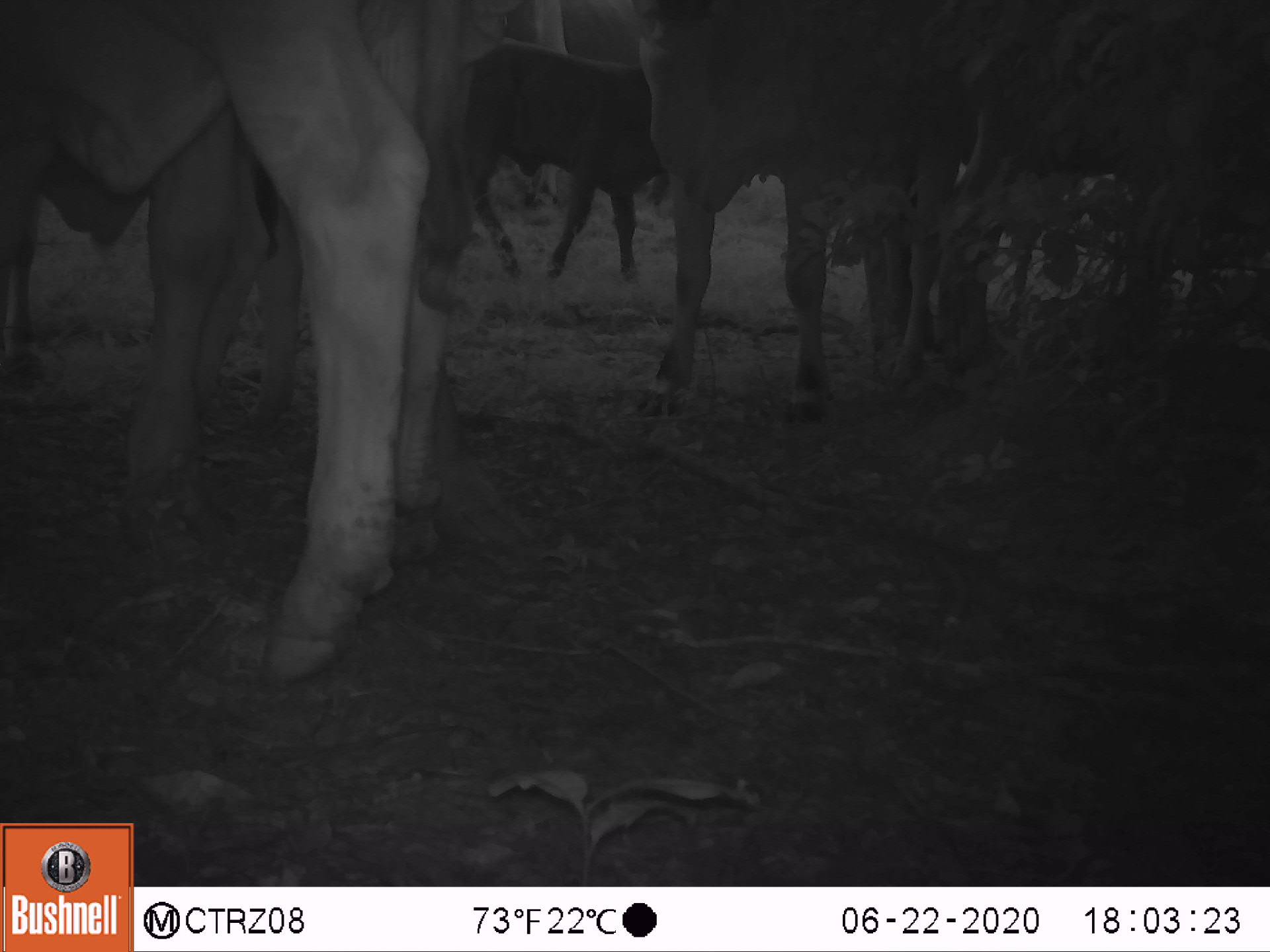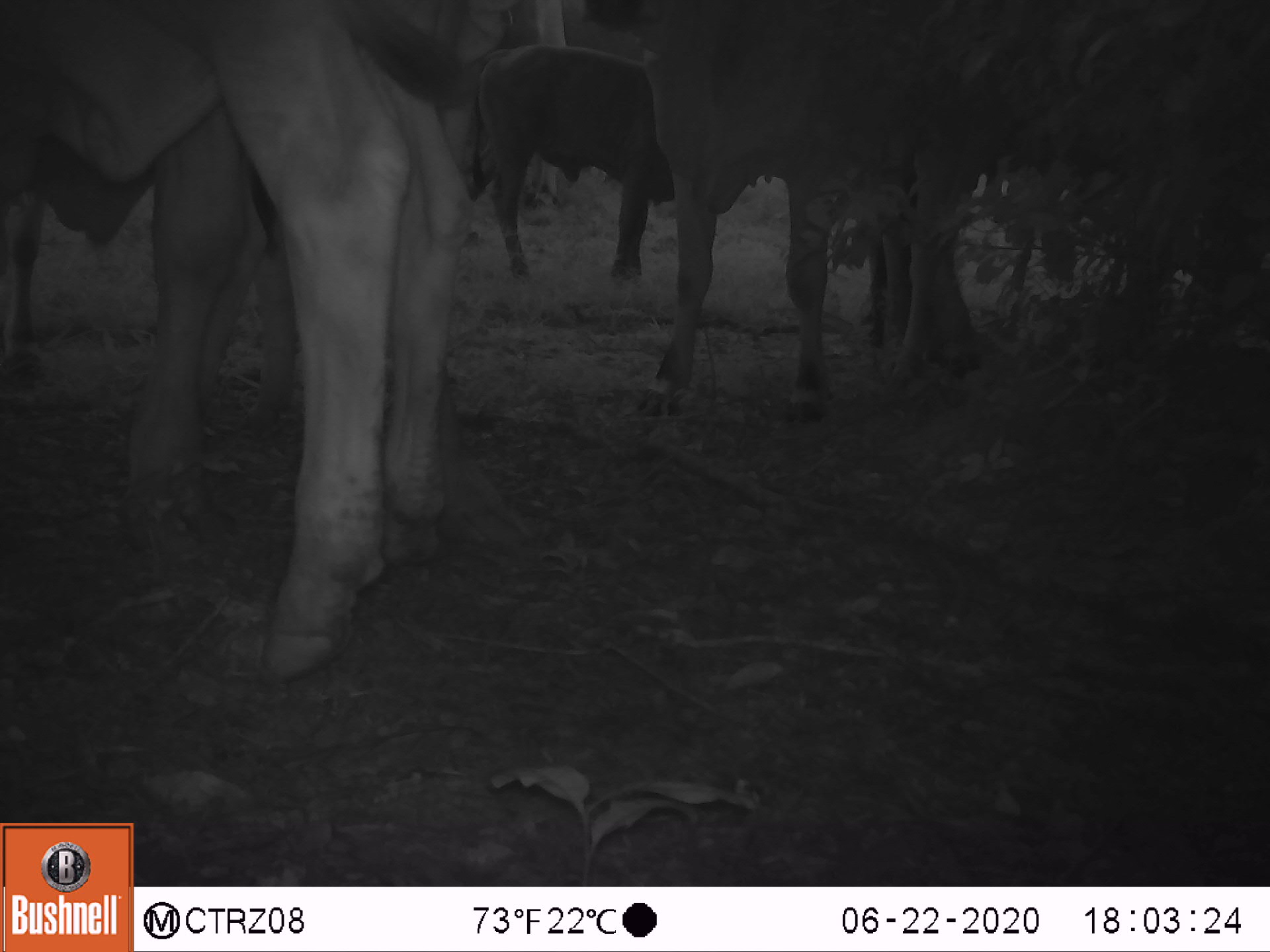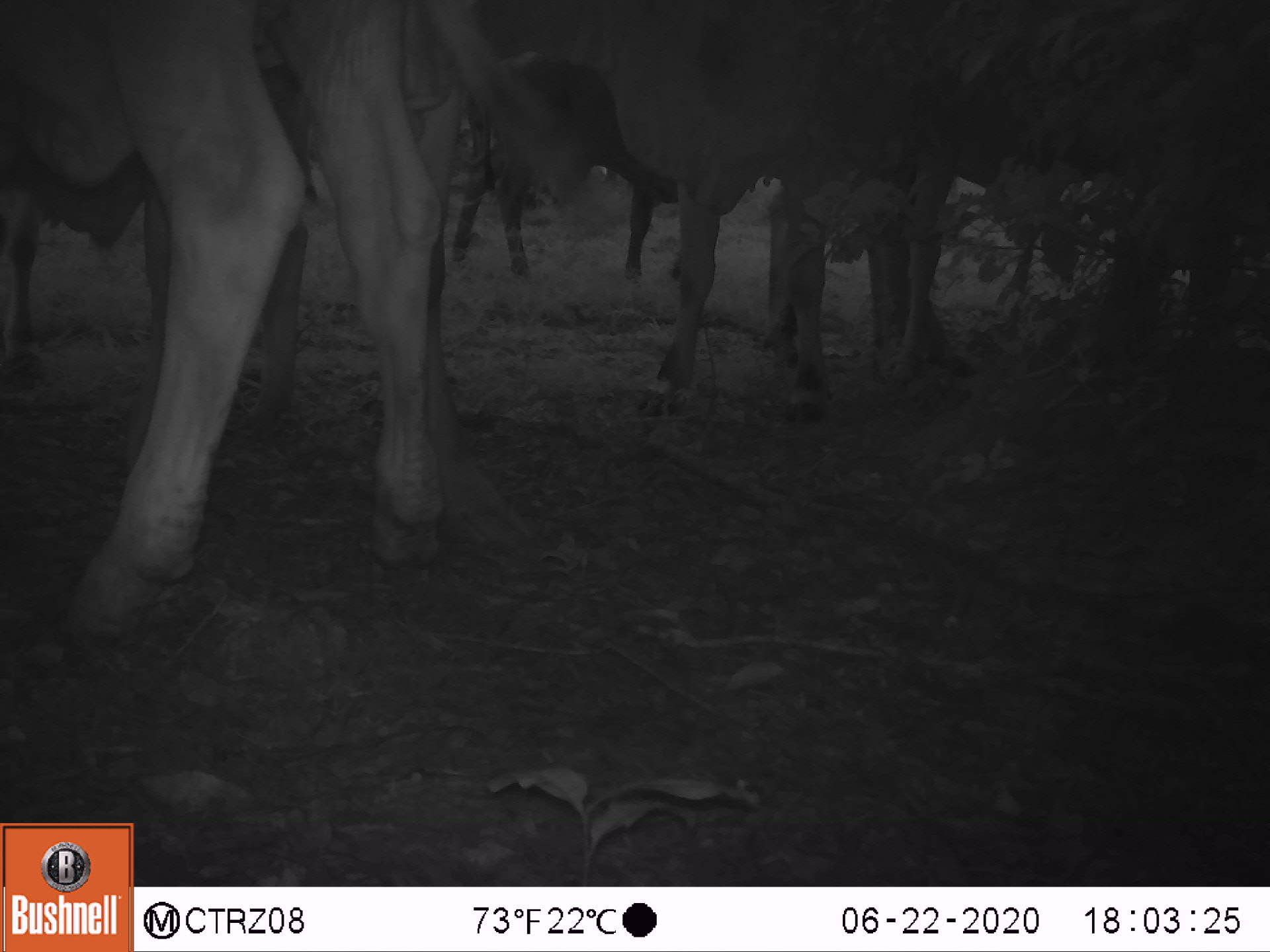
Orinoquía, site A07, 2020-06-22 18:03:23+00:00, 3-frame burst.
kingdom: Animalia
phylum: Chordata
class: Mammalia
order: Artiodactyla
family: Bovidae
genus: Bos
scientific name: Bos taurus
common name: cow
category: cattle